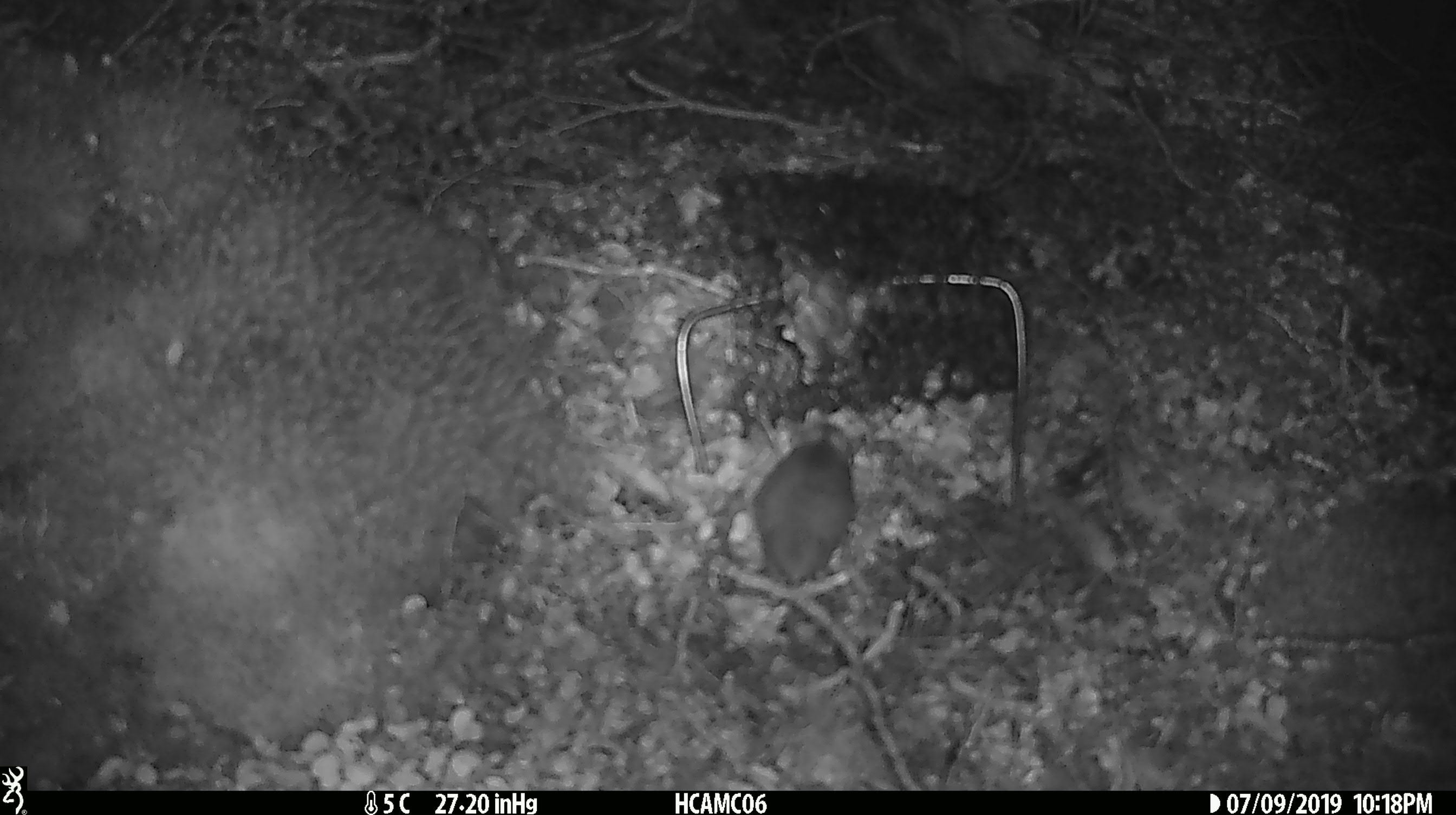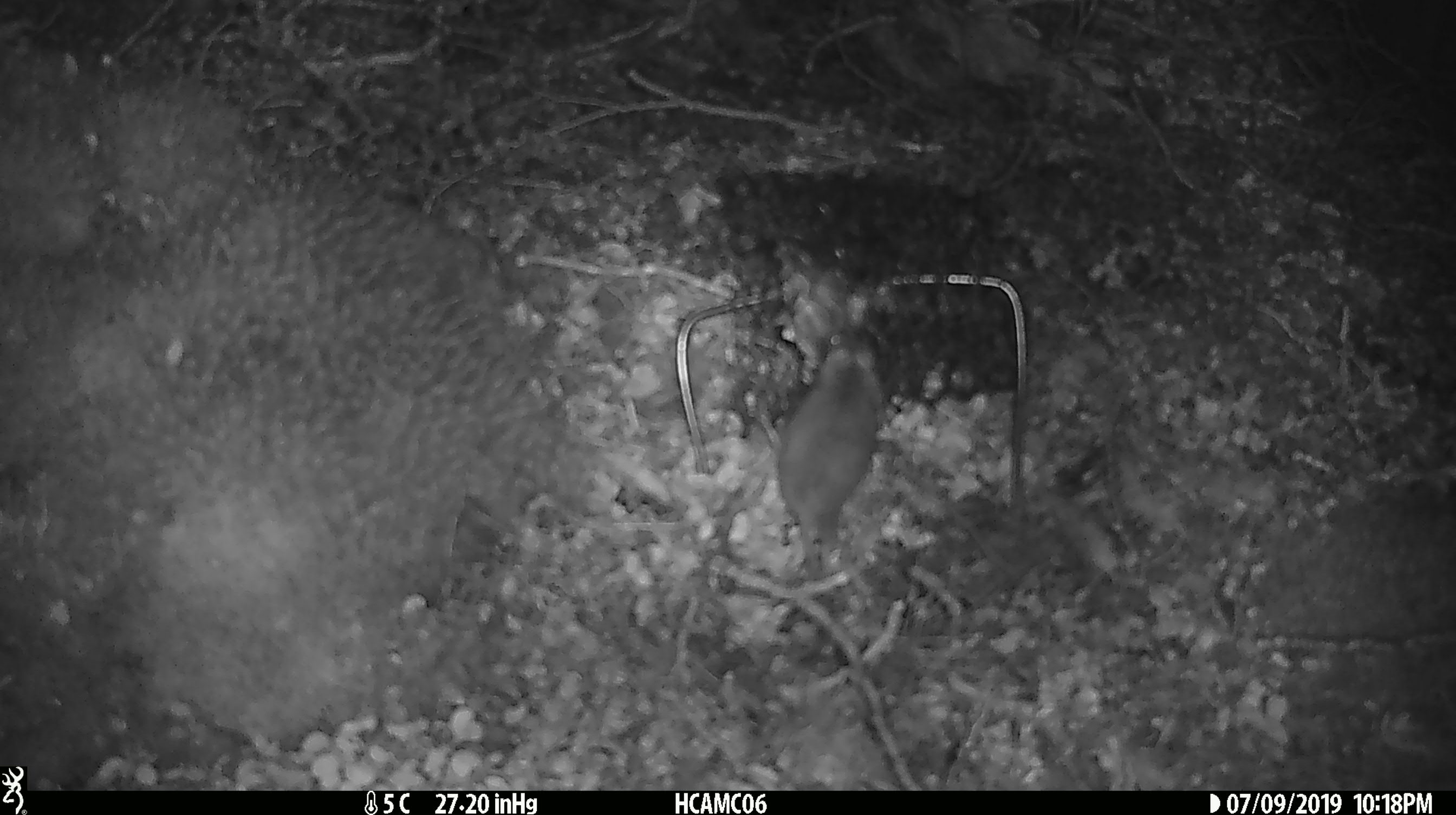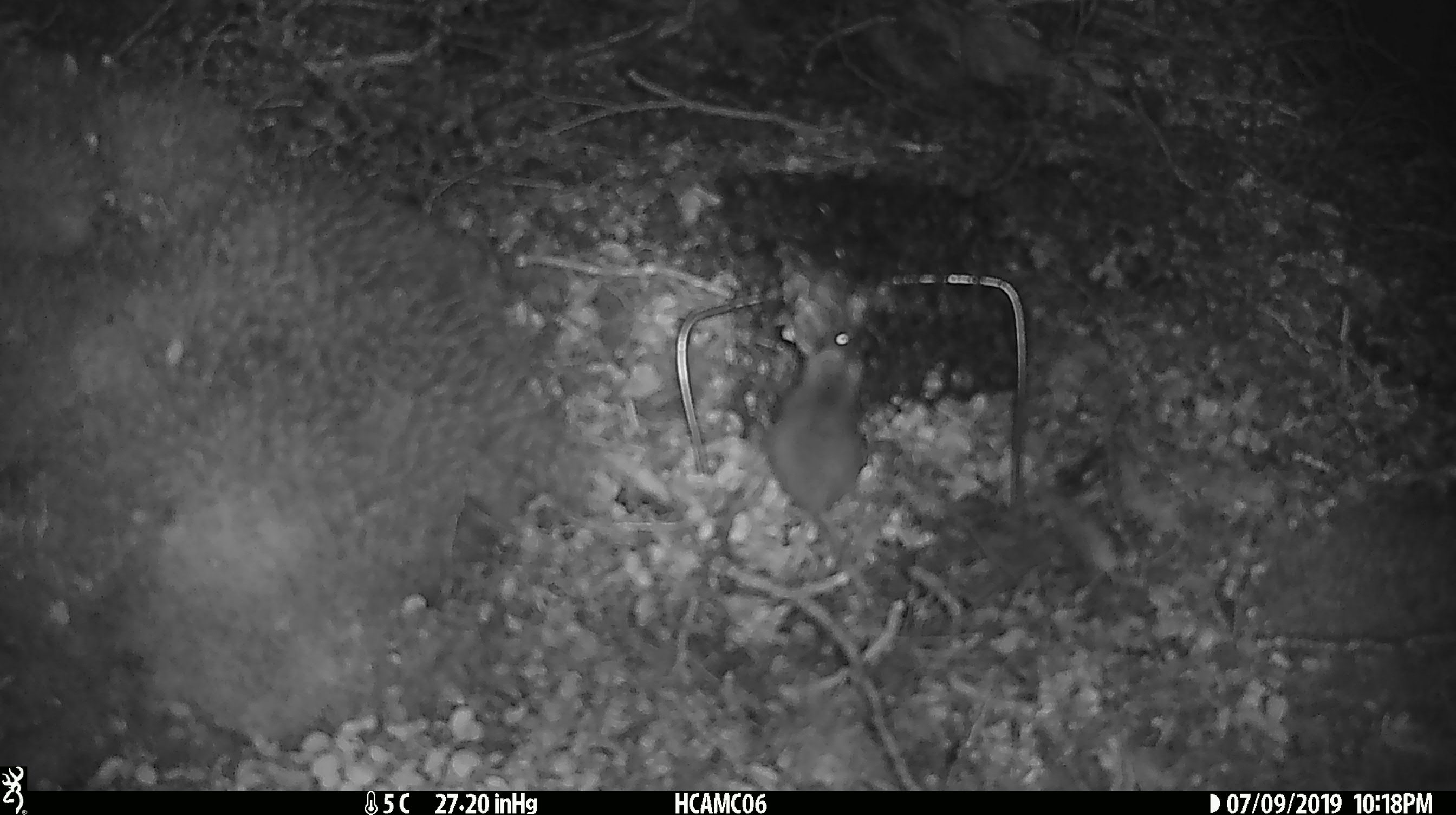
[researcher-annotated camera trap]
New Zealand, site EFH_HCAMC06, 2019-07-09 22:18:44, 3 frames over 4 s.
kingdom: Animalia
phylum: Chordata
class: Mammalia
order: Rodentia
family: Muridae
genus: Mus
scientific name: Mus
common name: mouse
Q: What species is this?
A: Mouse (Mus).